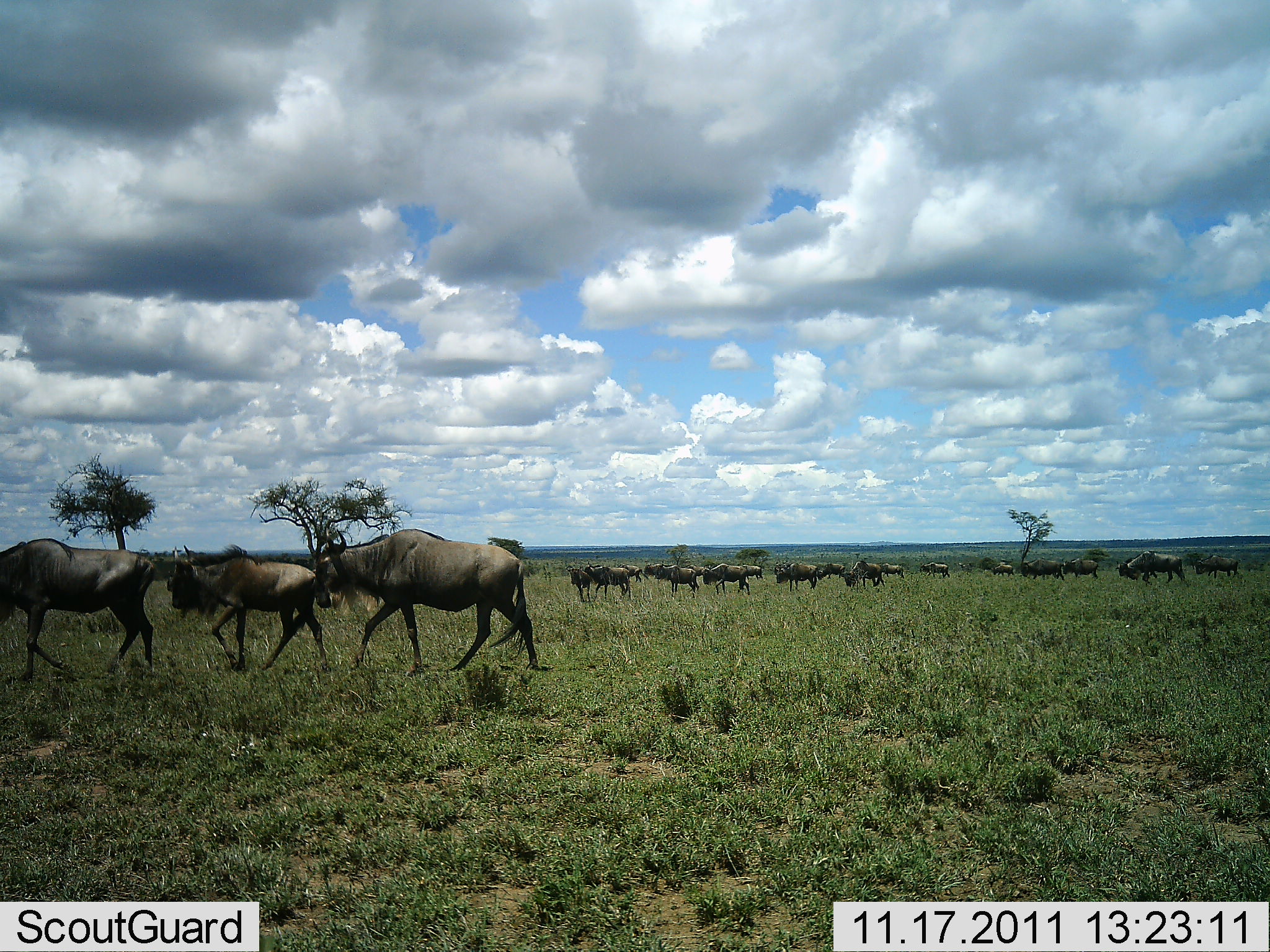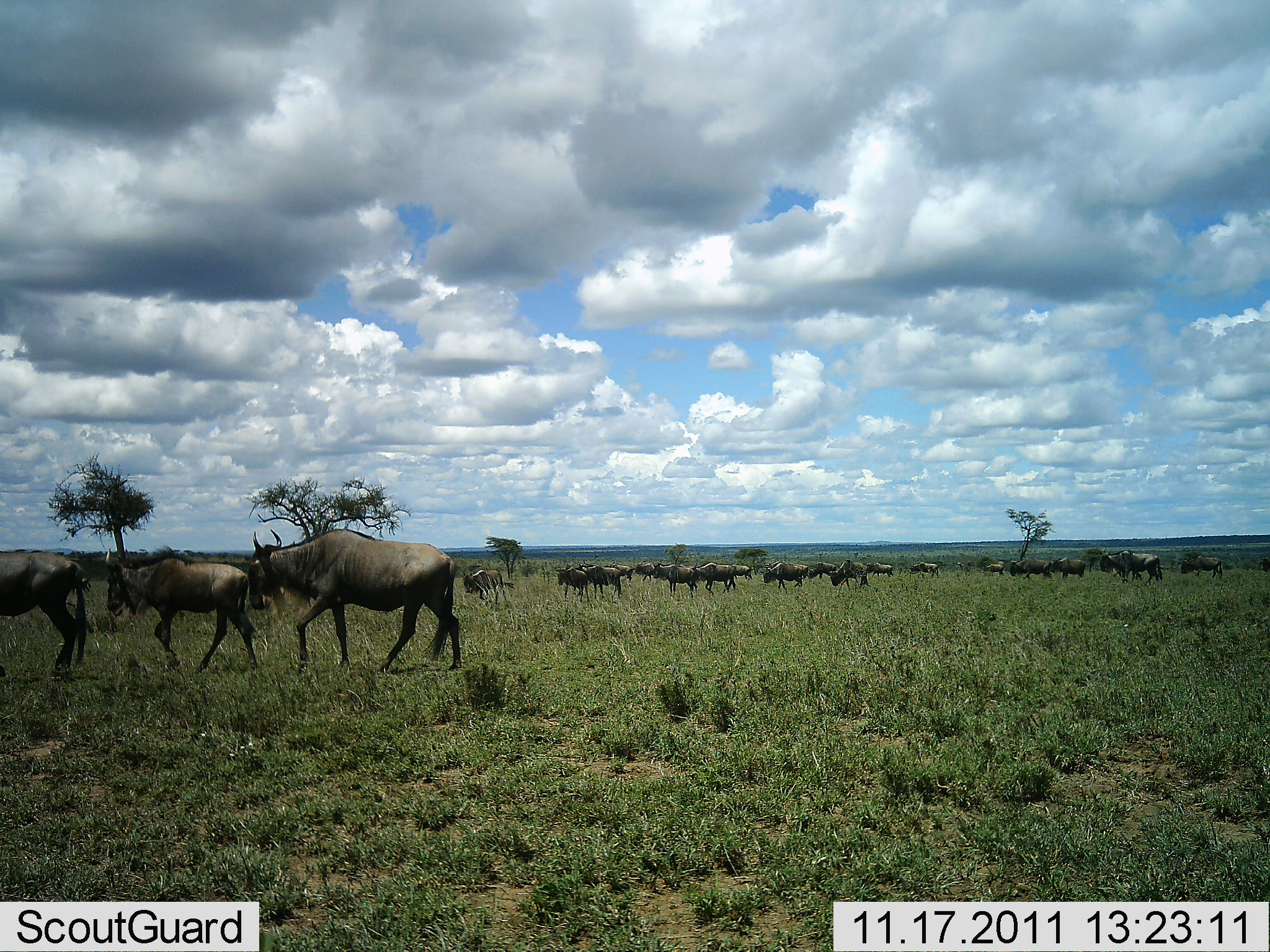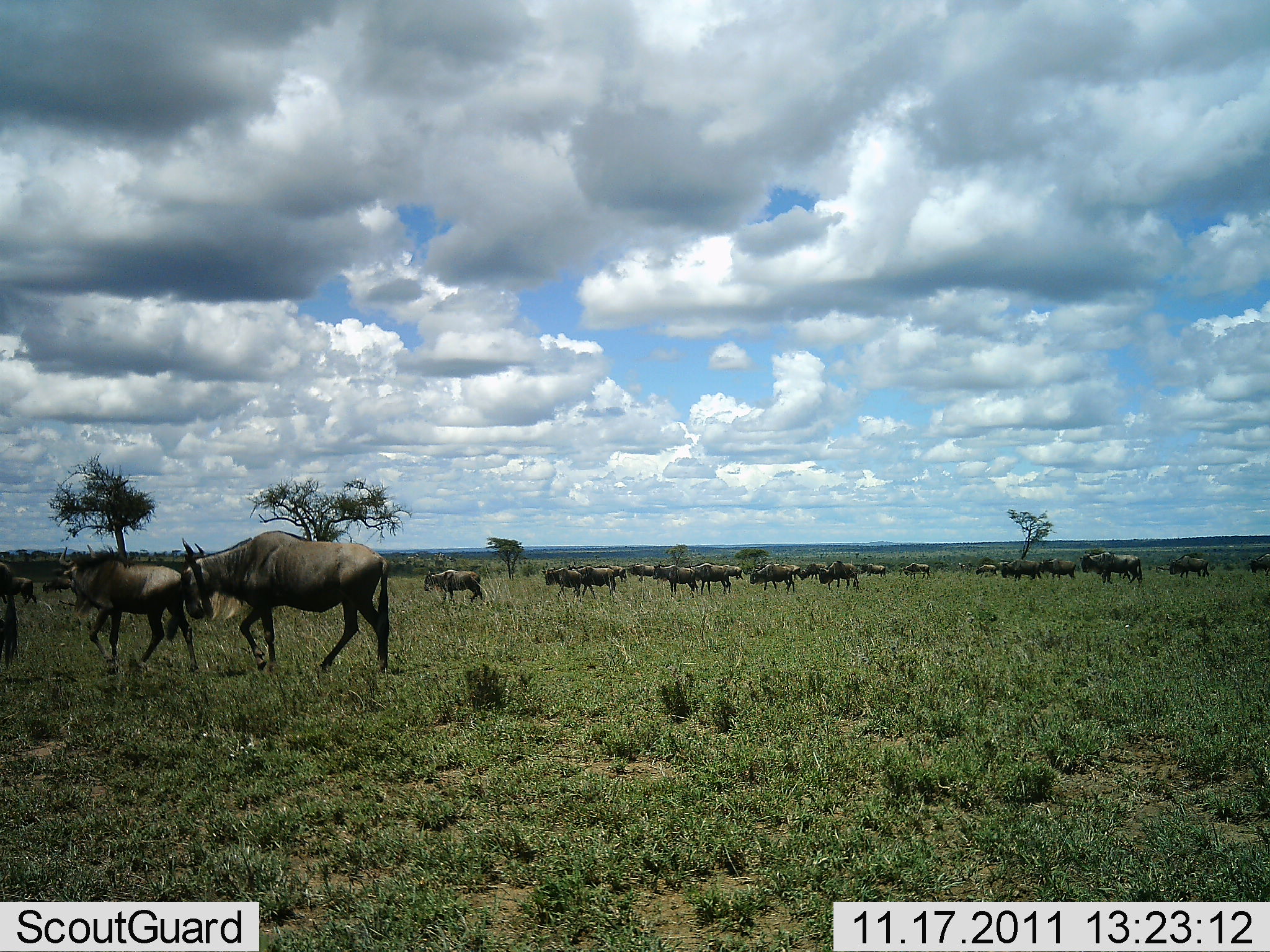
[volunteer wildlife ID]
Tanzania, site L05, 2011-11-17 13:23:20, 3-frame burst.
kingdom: Animalia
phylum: Chordata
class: Mammalia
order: Artiodactyla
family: Bovidae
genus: Connochaetes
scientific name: Connochaetes taurinus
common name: blue wildebeest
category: wildebeest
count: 11-50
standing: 8%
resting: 0%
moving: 100%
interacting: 0%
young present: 8%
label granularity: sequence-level